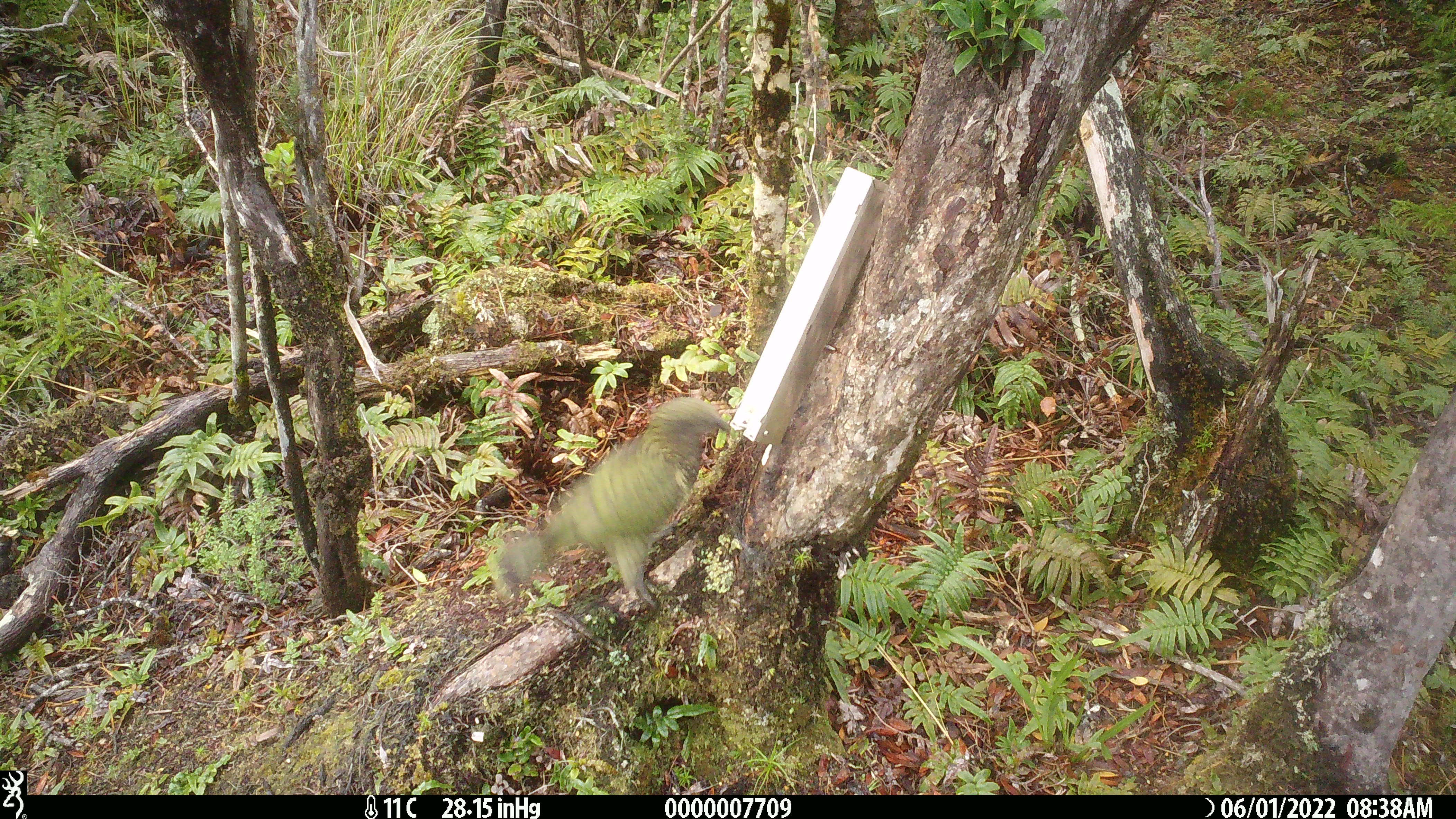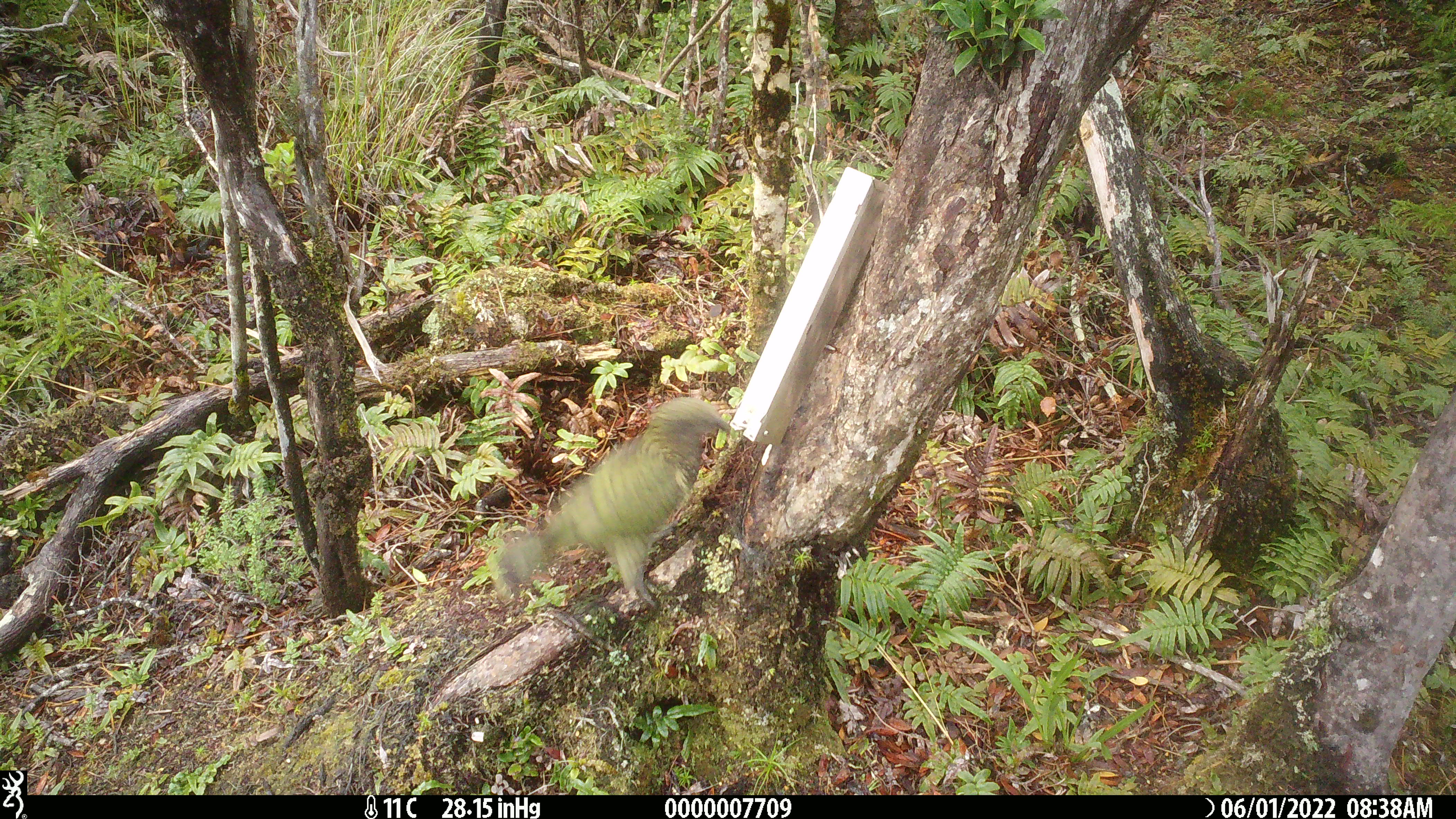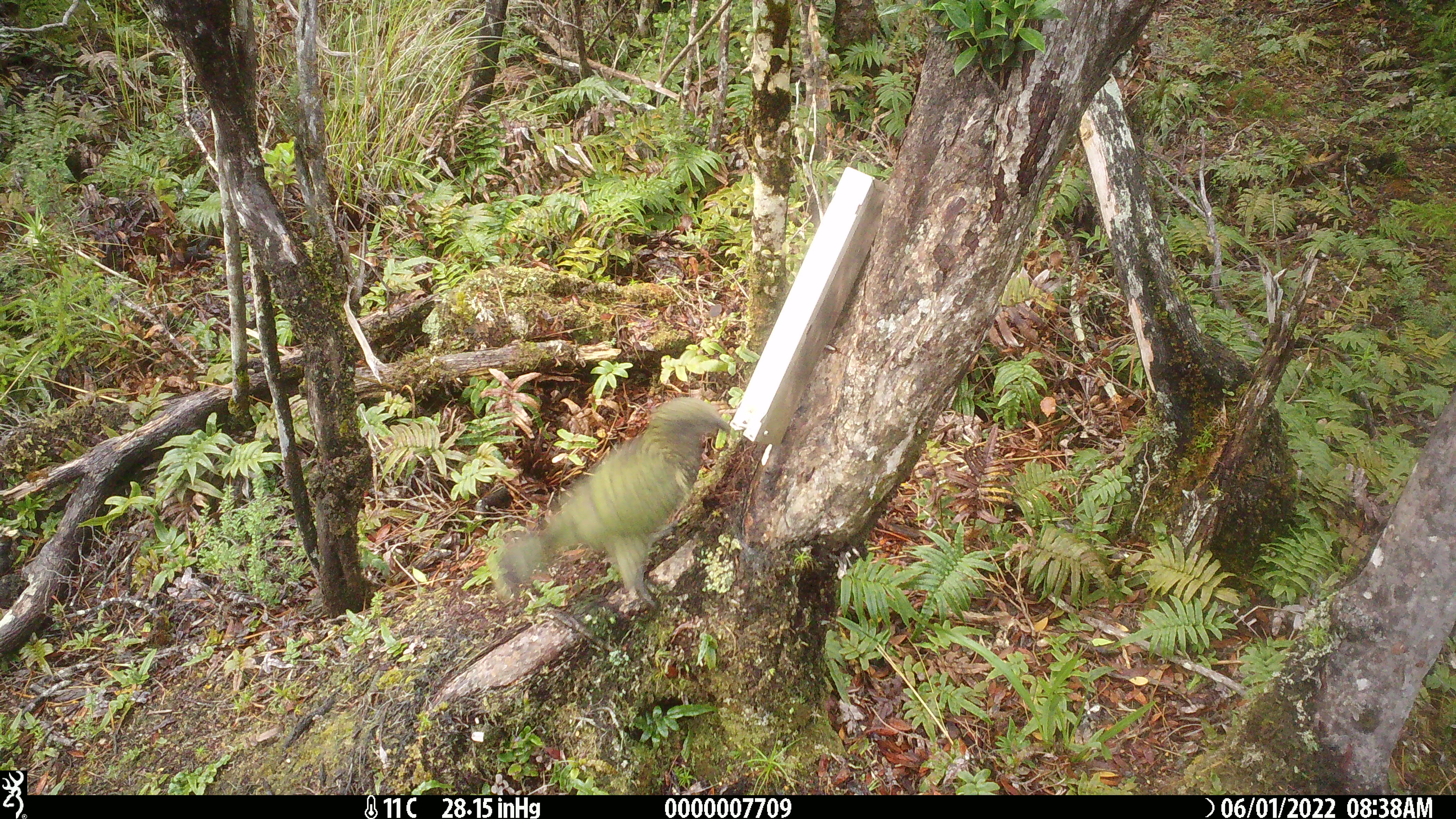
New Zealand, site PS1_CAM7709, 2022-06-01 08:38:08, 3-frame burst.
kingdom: Animalia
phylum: Chordata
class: Aves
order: Psittaciformes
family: Strigopidae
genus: Nestor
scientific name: Nestor notabilis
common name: kea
Kea (Nestor notabilis).